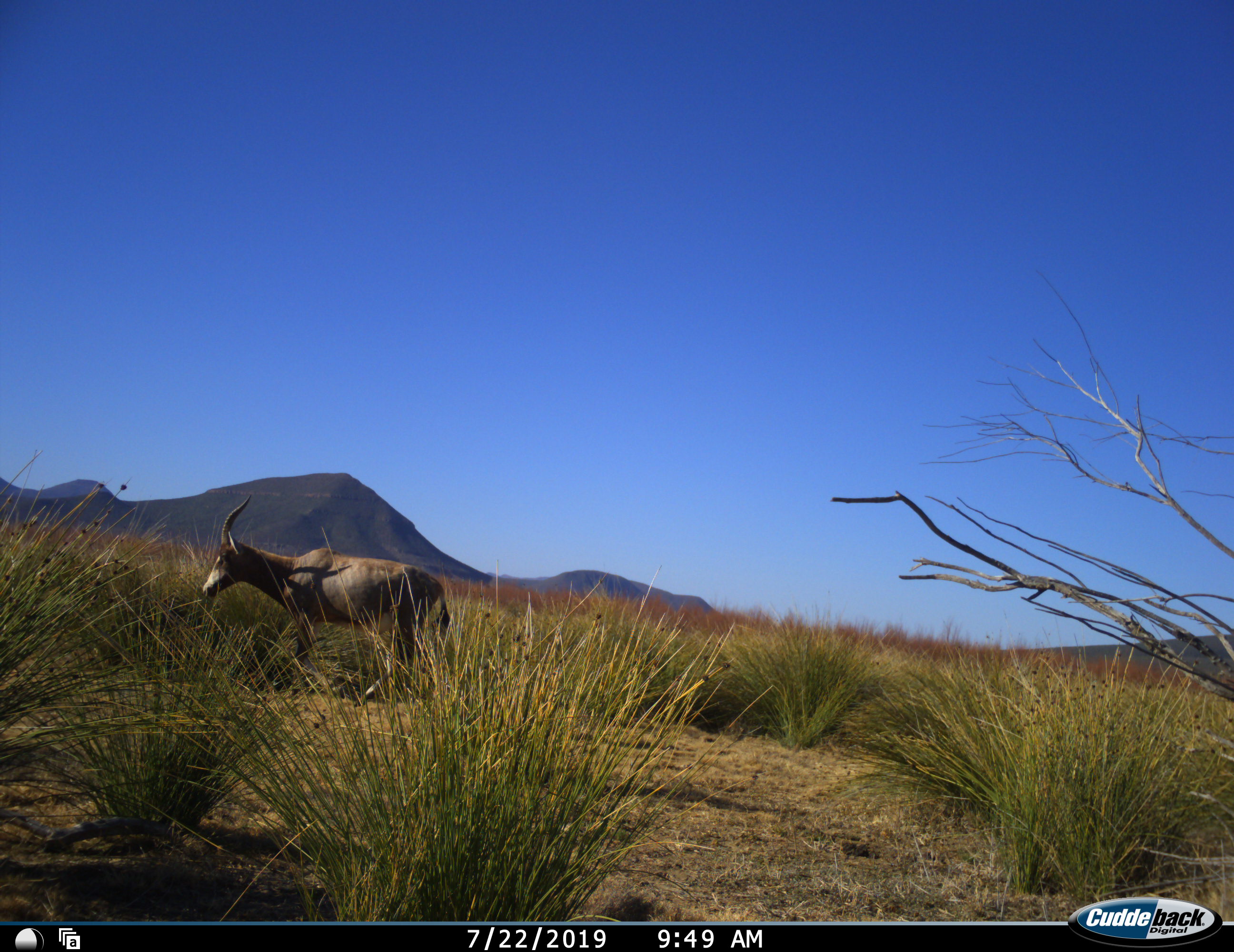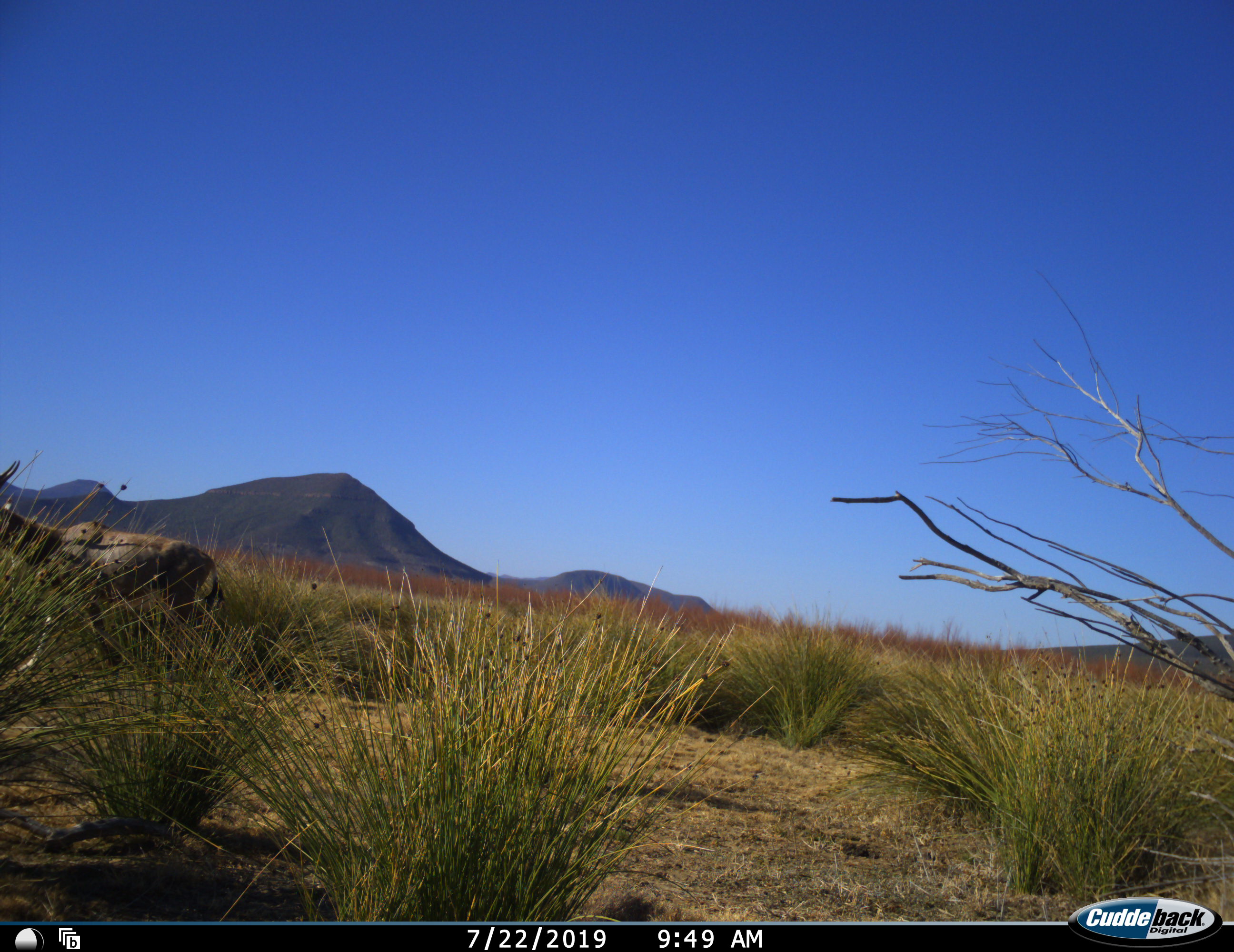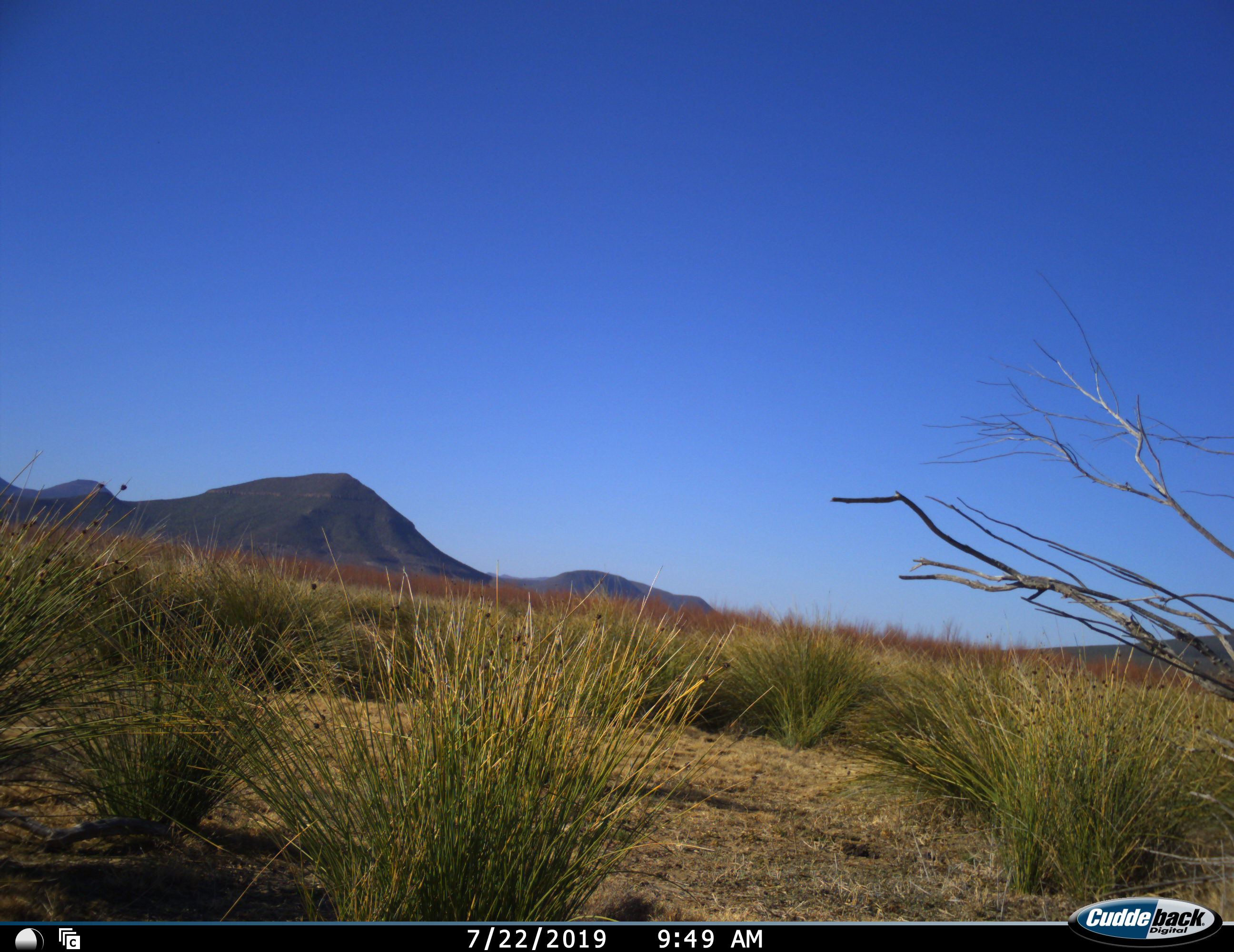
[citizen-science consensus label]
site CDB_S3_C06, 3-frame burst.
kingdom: Animalia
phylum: Chordata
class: Mammalia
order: Artiodactyla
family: Bovidae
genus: Damaliscus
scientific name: Damaliscus pygargus phillipsi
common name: blesbok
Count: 1.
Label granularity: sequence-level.